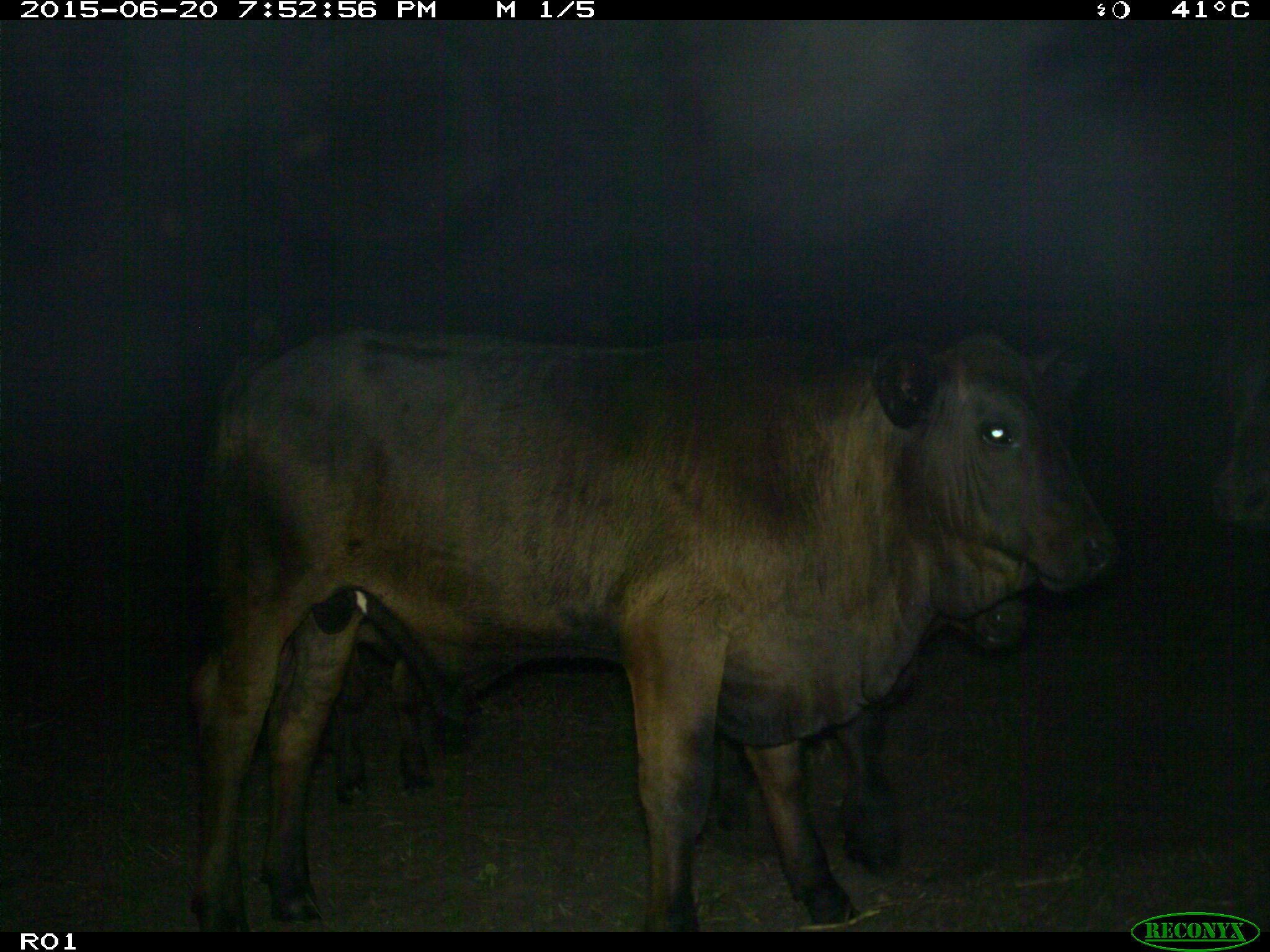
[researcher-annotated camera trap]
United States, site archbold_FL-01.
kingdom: Animalia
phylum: Chordata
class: Mammalia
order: Artiodactyla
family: Bovidae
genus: Bos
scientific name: Bos taurus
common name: domestic cow